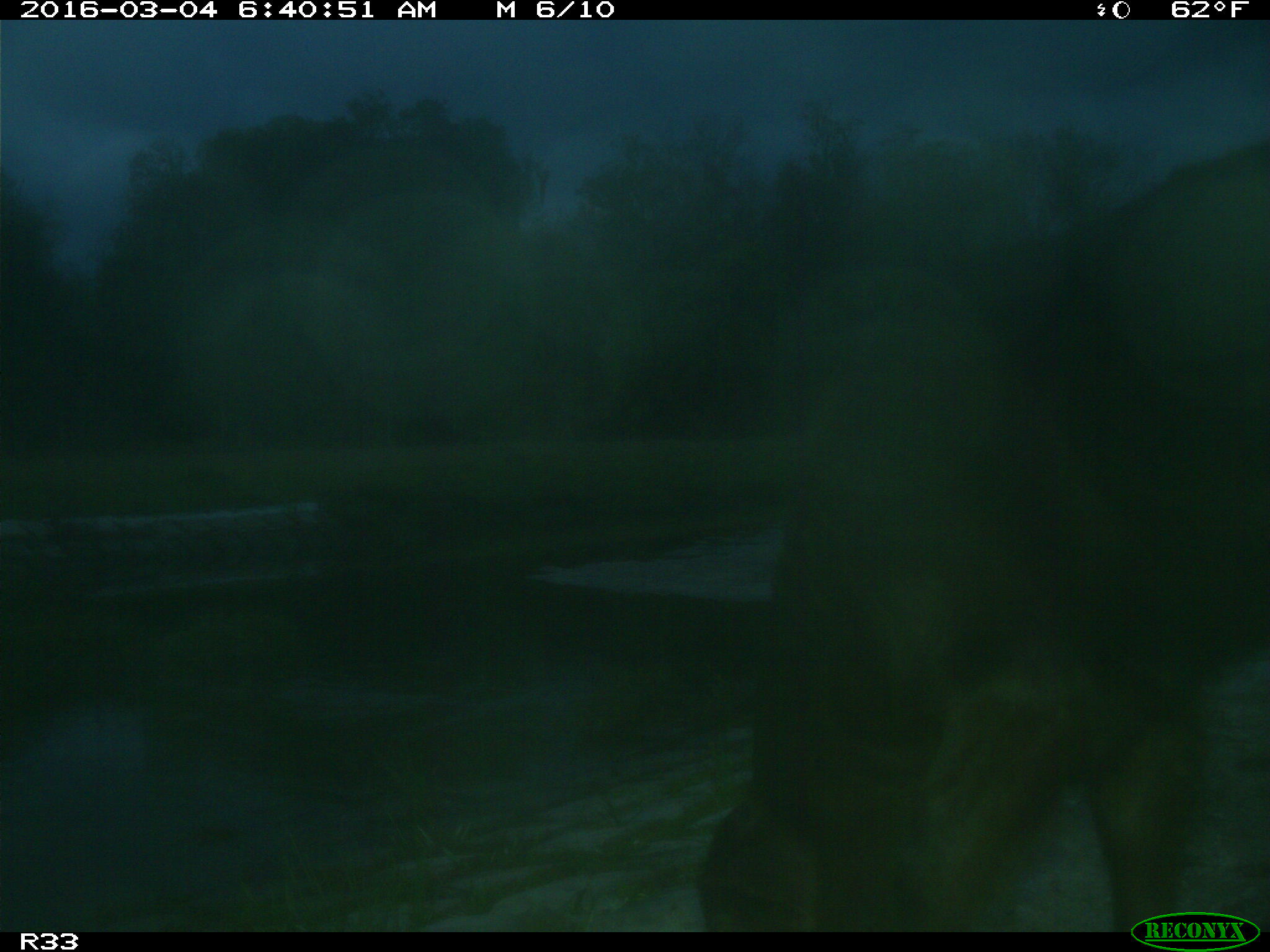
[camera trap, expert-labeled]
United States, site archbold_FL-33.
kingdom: Animalia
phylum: Chordata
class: Mammalia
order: Artiodactyla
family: Bovidae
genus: Bos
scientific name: Bos taurus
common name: domestic cow